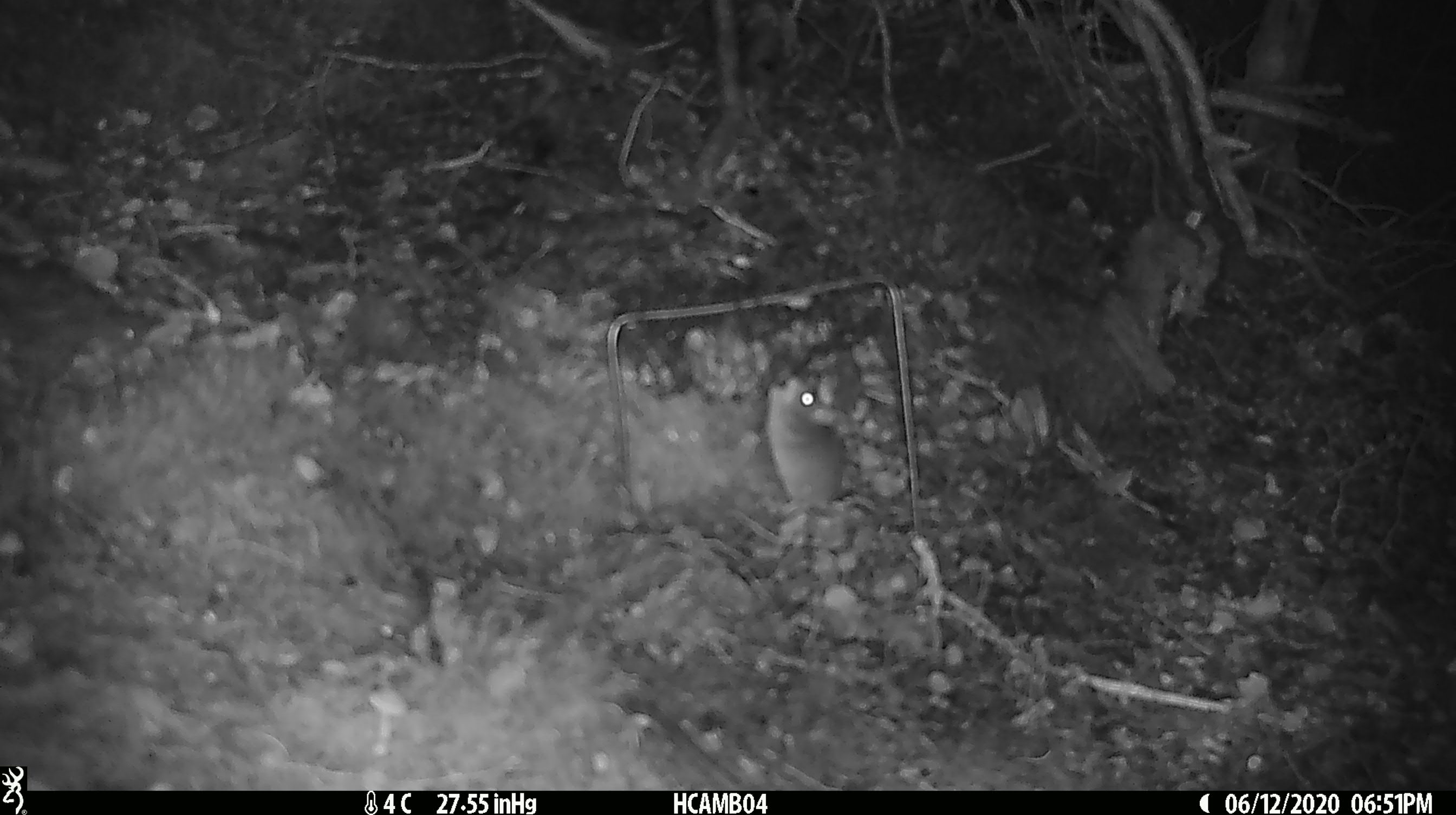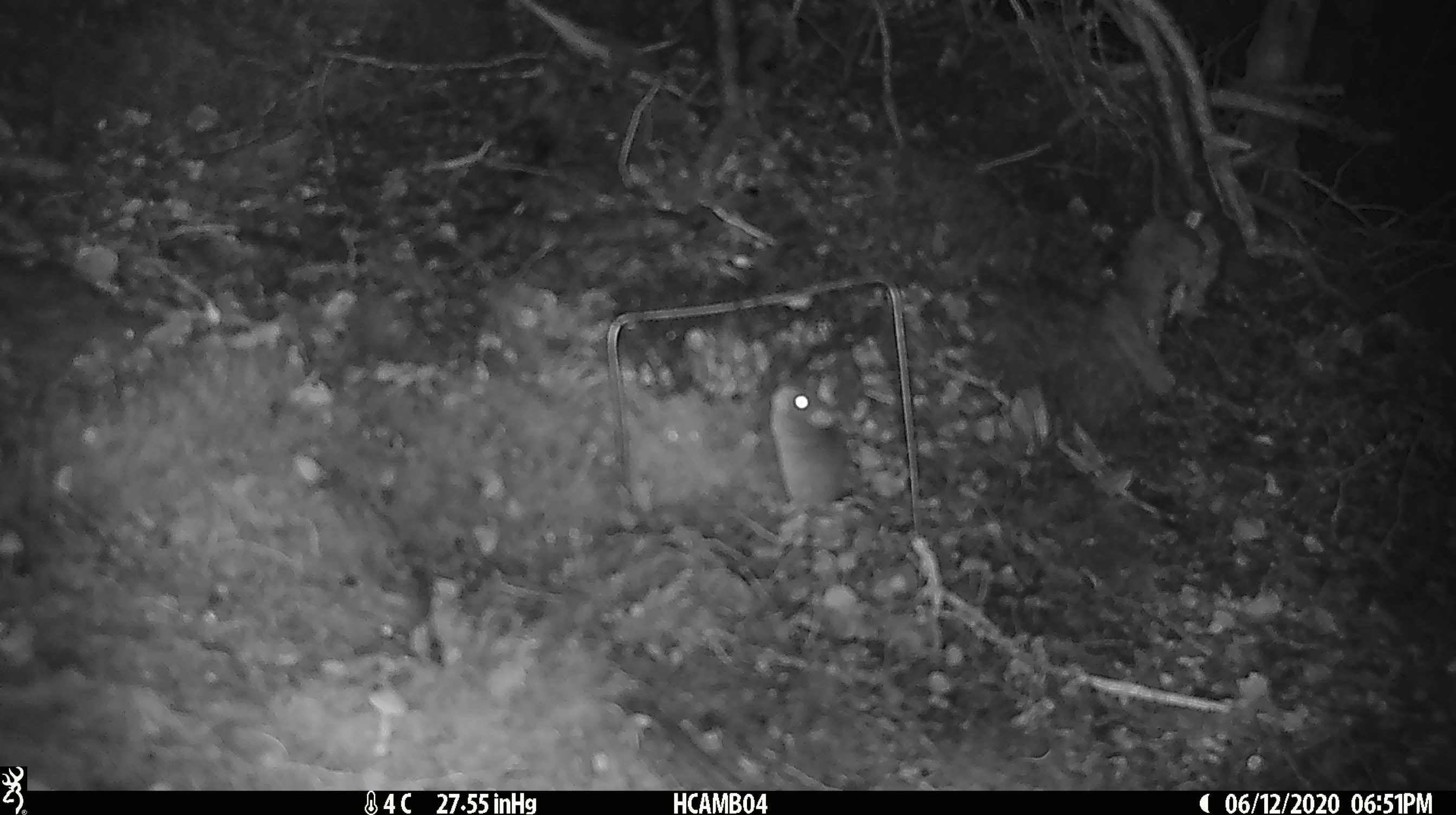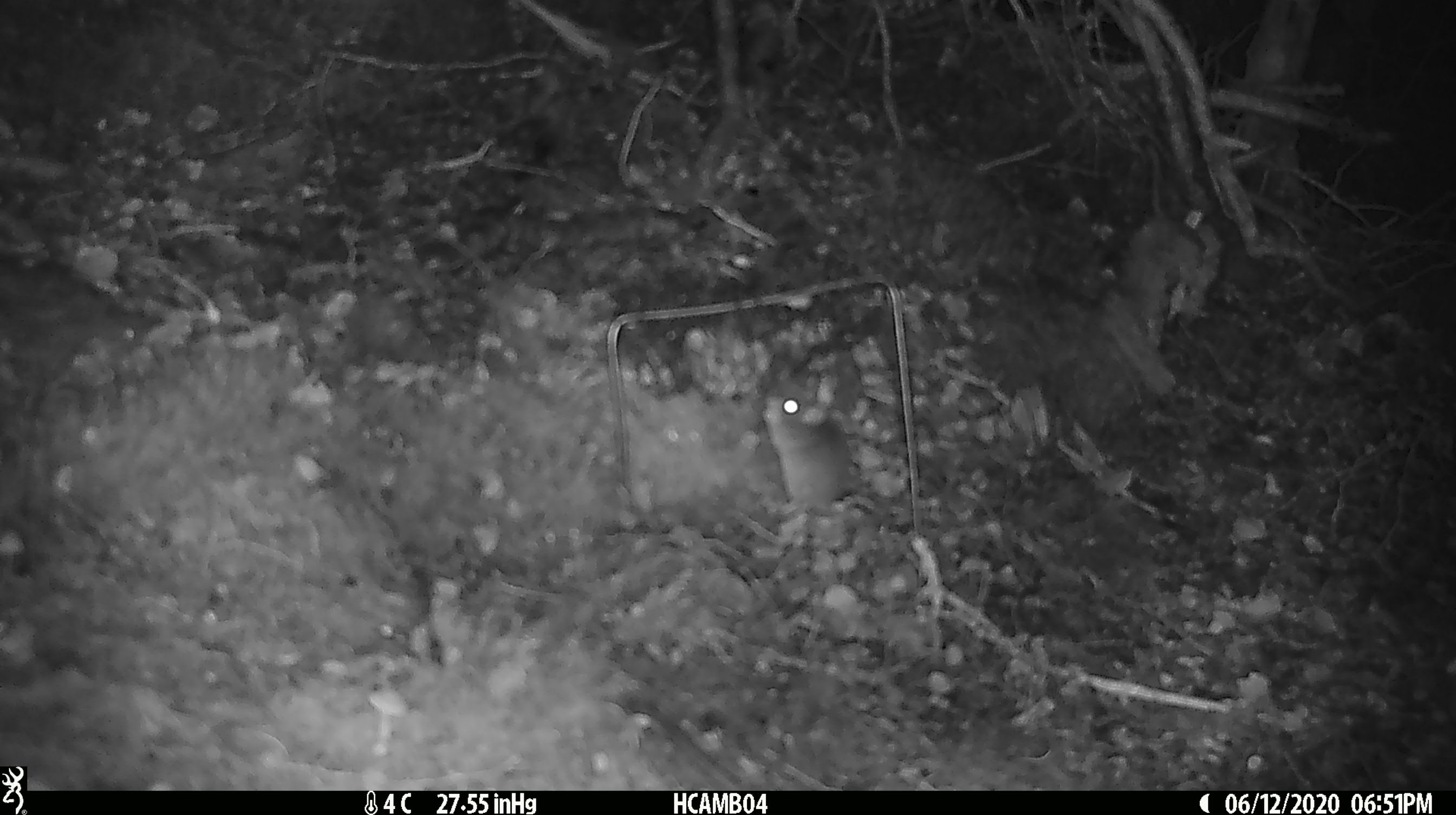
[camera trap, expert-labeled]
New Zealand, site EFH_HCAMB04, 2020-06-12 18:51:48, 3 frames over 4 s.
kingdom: Animalia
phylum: Chordata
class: Mammalia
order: Rodentia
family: Muridae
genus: Mus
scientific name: Mus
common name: mouse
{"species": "mouse (Mus)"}